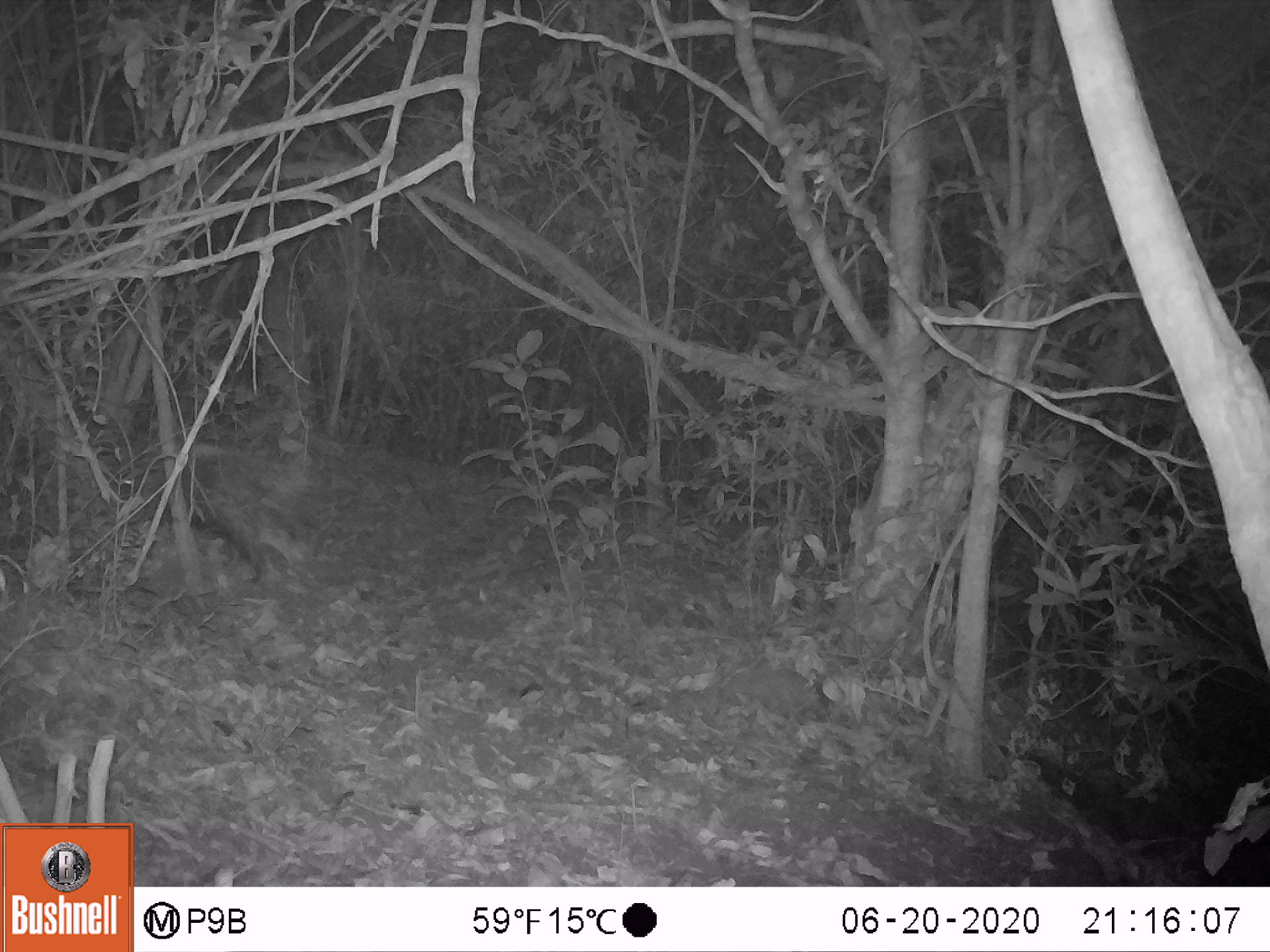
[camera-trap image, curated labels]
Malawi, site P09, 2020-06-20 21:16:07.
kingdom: Animalia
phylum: Chordata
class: Mammalia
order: Rodentia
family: Hystricidae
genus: Hystrix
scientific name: Hystrix africaeaustralis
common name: cape porcupine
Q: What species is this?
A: Cape porcupine (Hystrix africaeaustralis).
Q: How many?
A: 1.